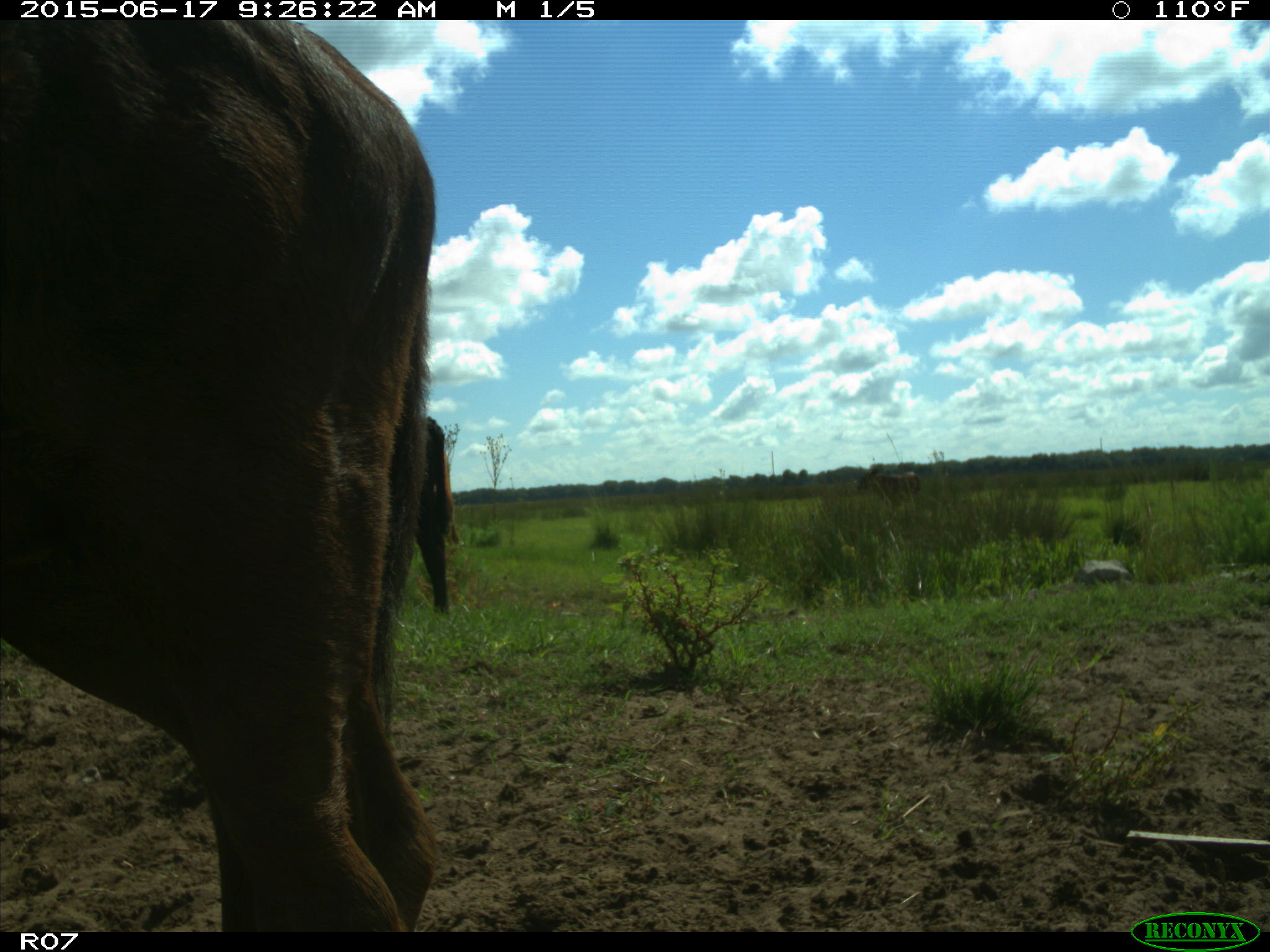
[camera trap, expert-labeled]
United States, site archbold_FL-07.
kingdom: Animalia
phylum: Chordata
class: Mammalia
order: Artiodactyla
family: Bovidae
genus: Bos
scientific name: Bos taurus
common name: domestic cow